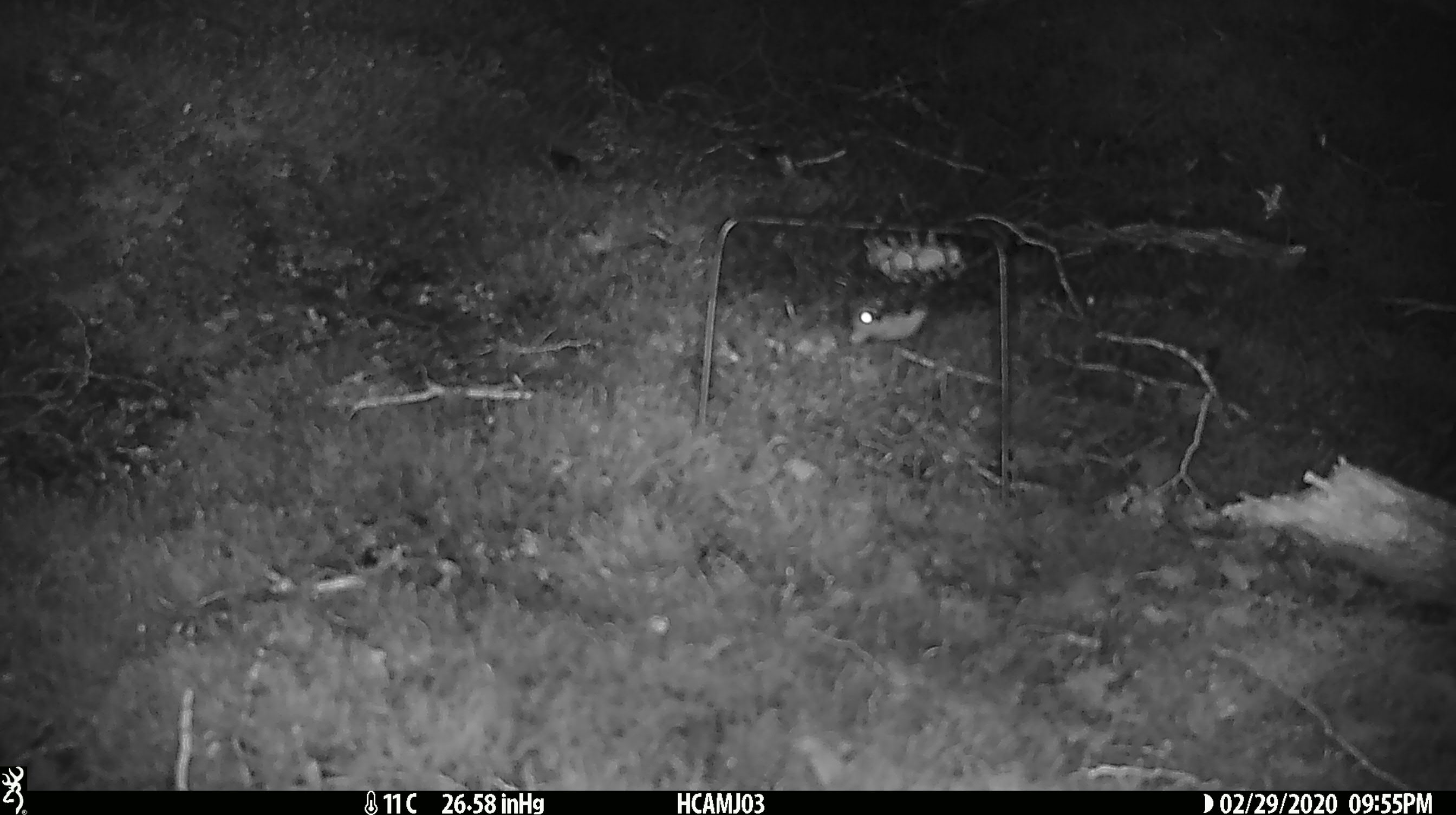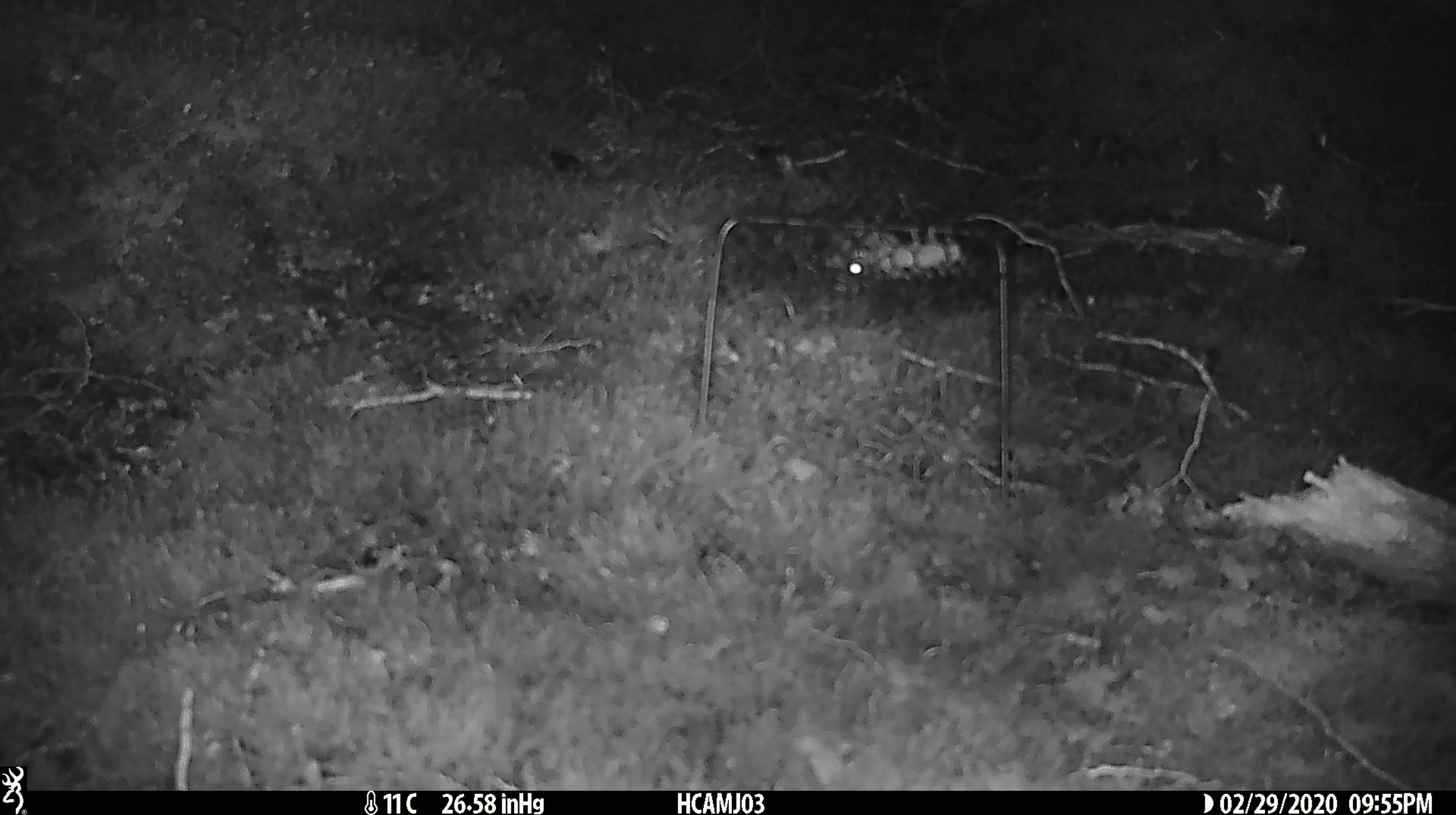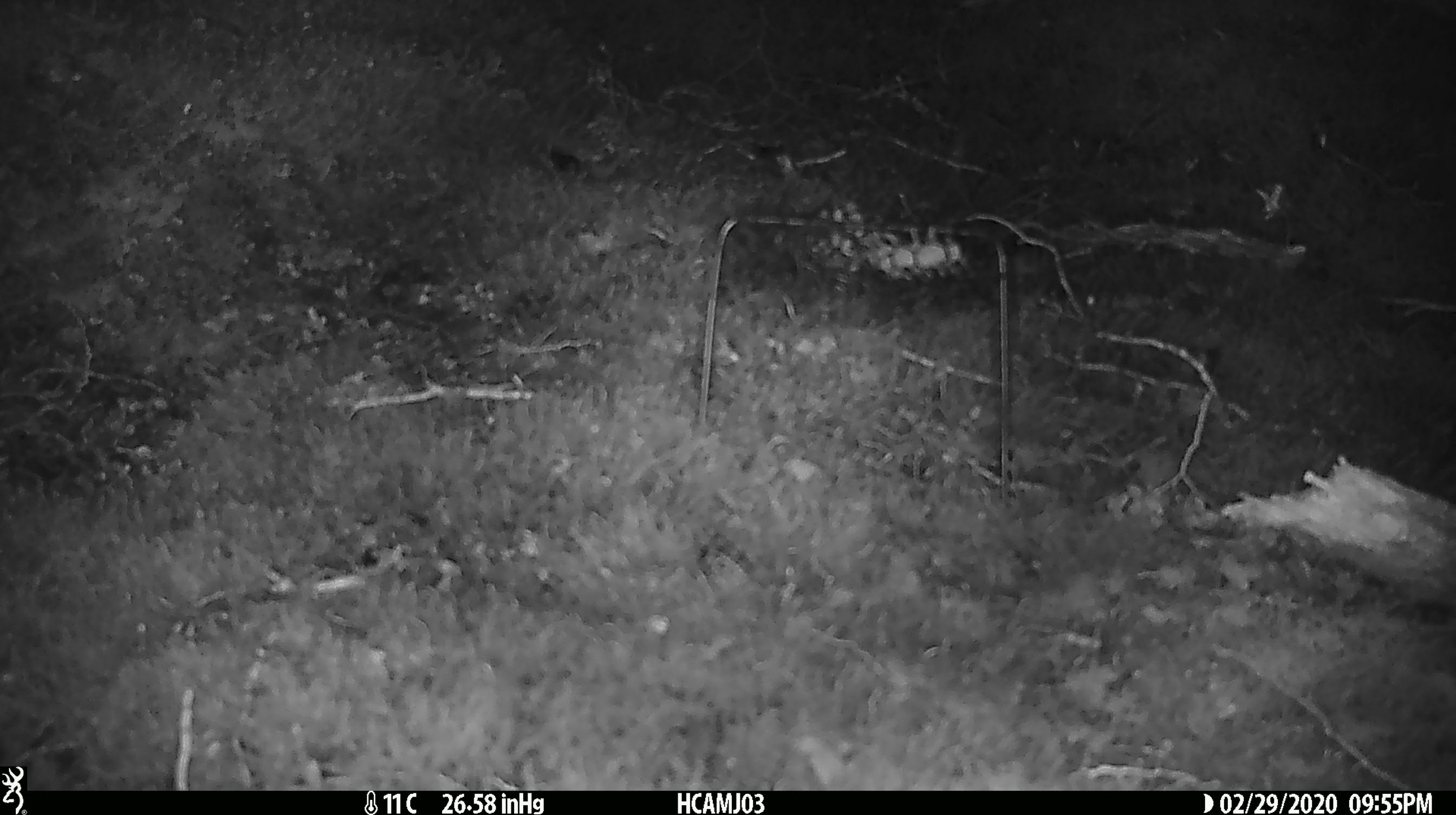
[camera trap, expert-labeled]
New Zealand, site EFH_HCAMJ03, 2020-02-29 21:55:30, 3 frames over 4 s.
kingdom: Animalia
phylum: Chordata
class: Mammalia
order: Rodentia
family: Muridae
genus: Mus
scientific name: Mus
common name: mouse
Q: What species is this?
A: Mouse (Mus).